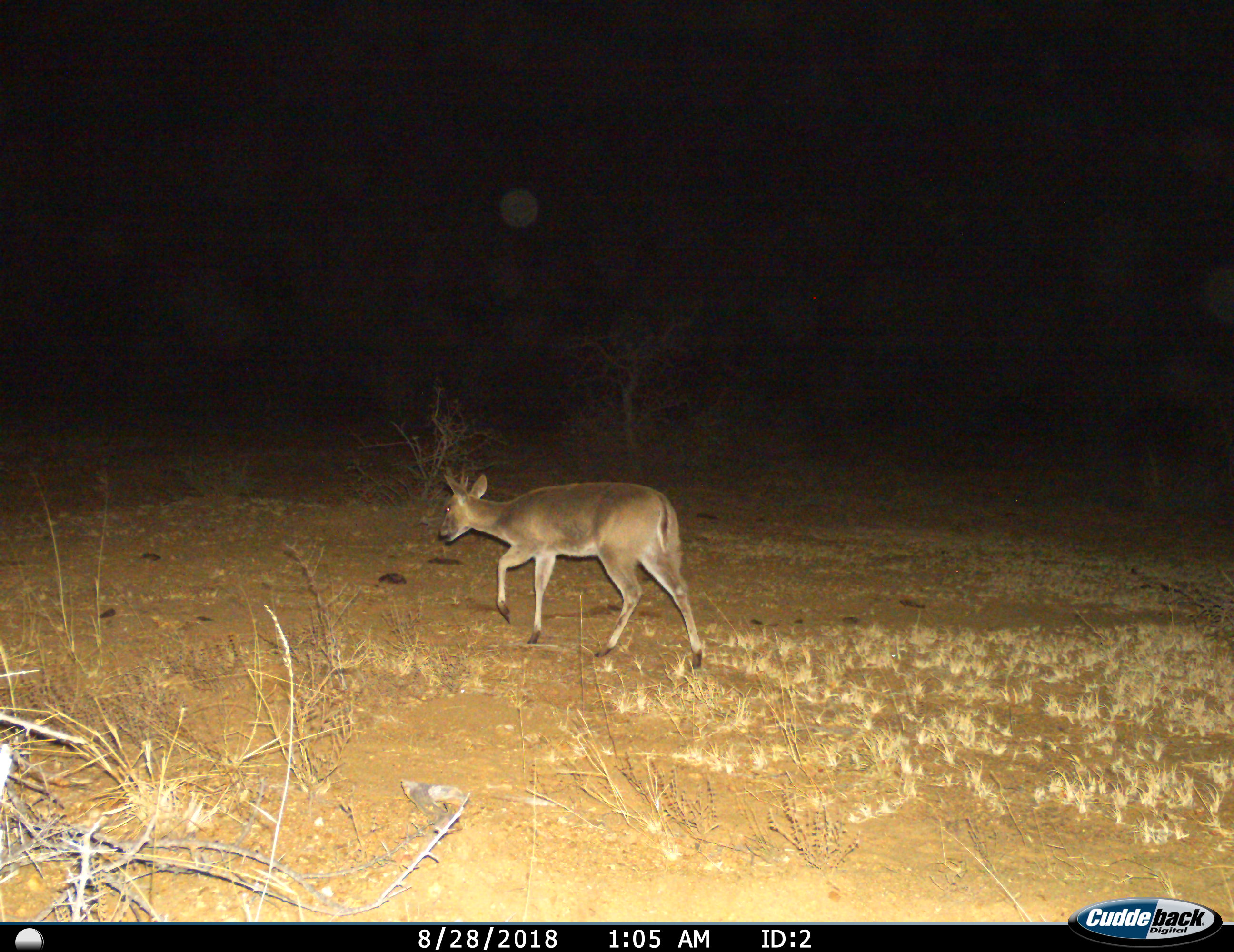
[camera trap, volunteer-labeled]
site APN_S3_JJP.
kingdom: Animalia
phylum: Chordata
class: Mammalia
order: Artiodactyla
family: Bovidae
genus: Sylvicapra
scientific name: Sylvicapra grimmia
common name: common duiker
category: duikercommongrey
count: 1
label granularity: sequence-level